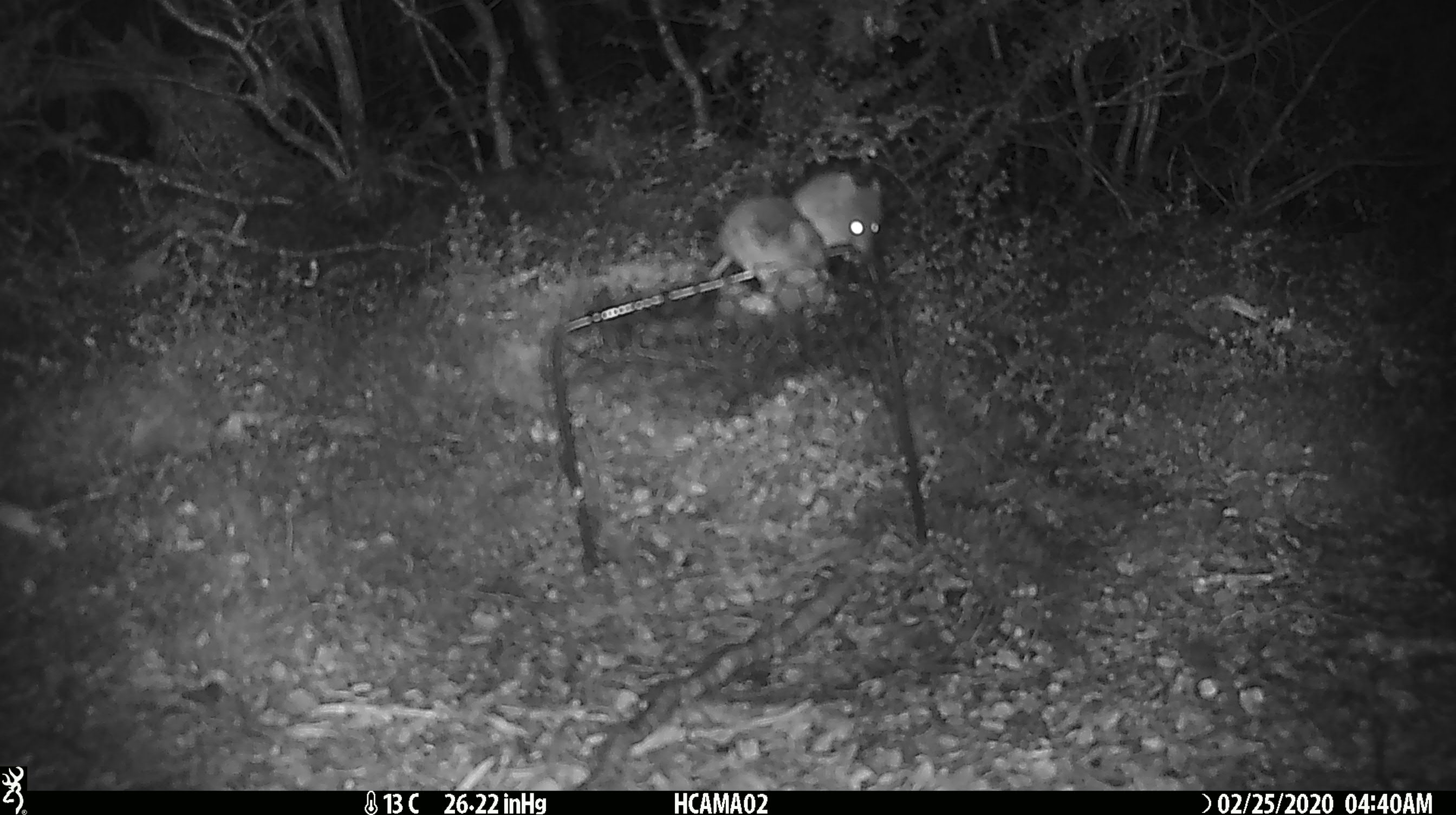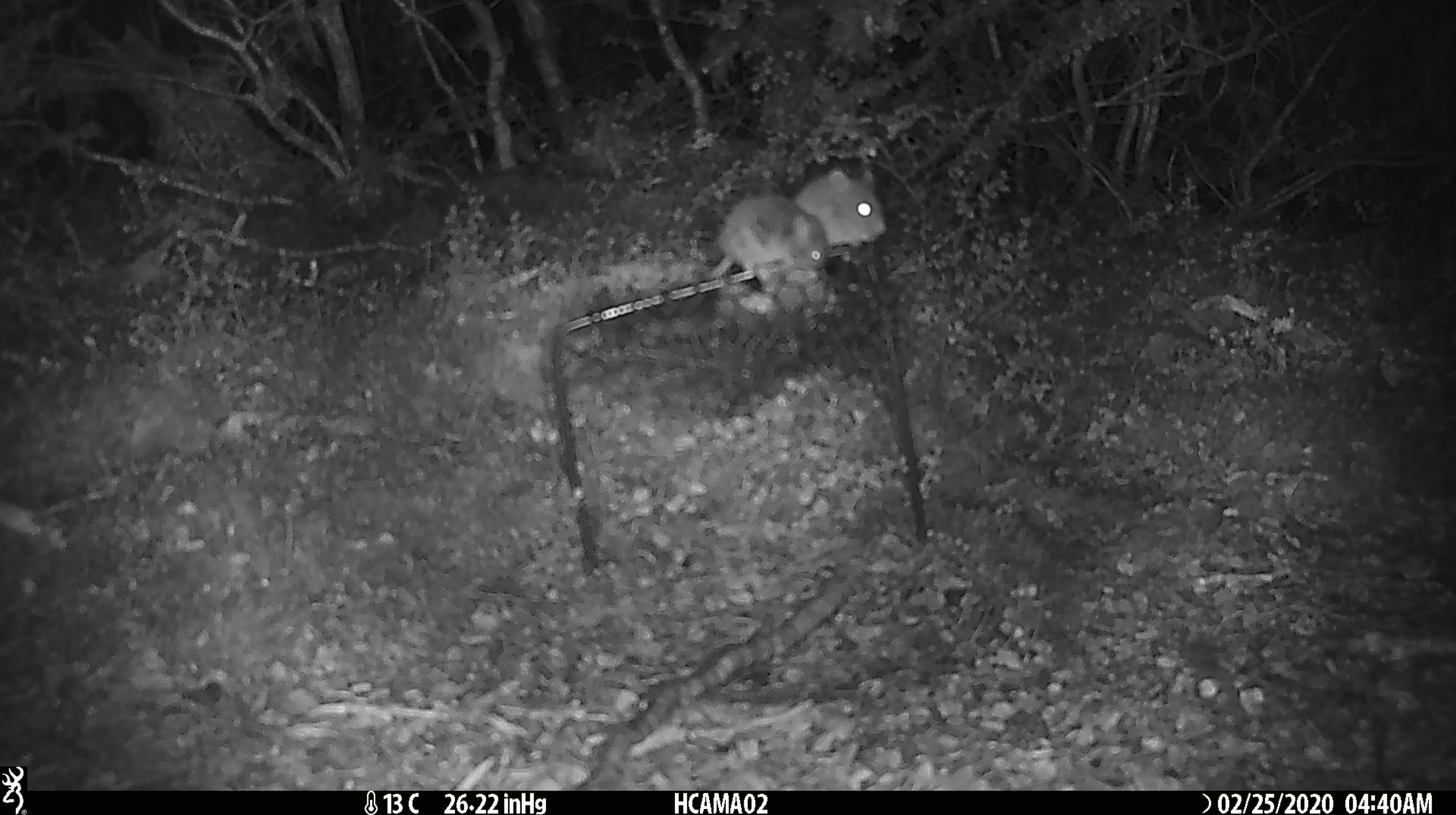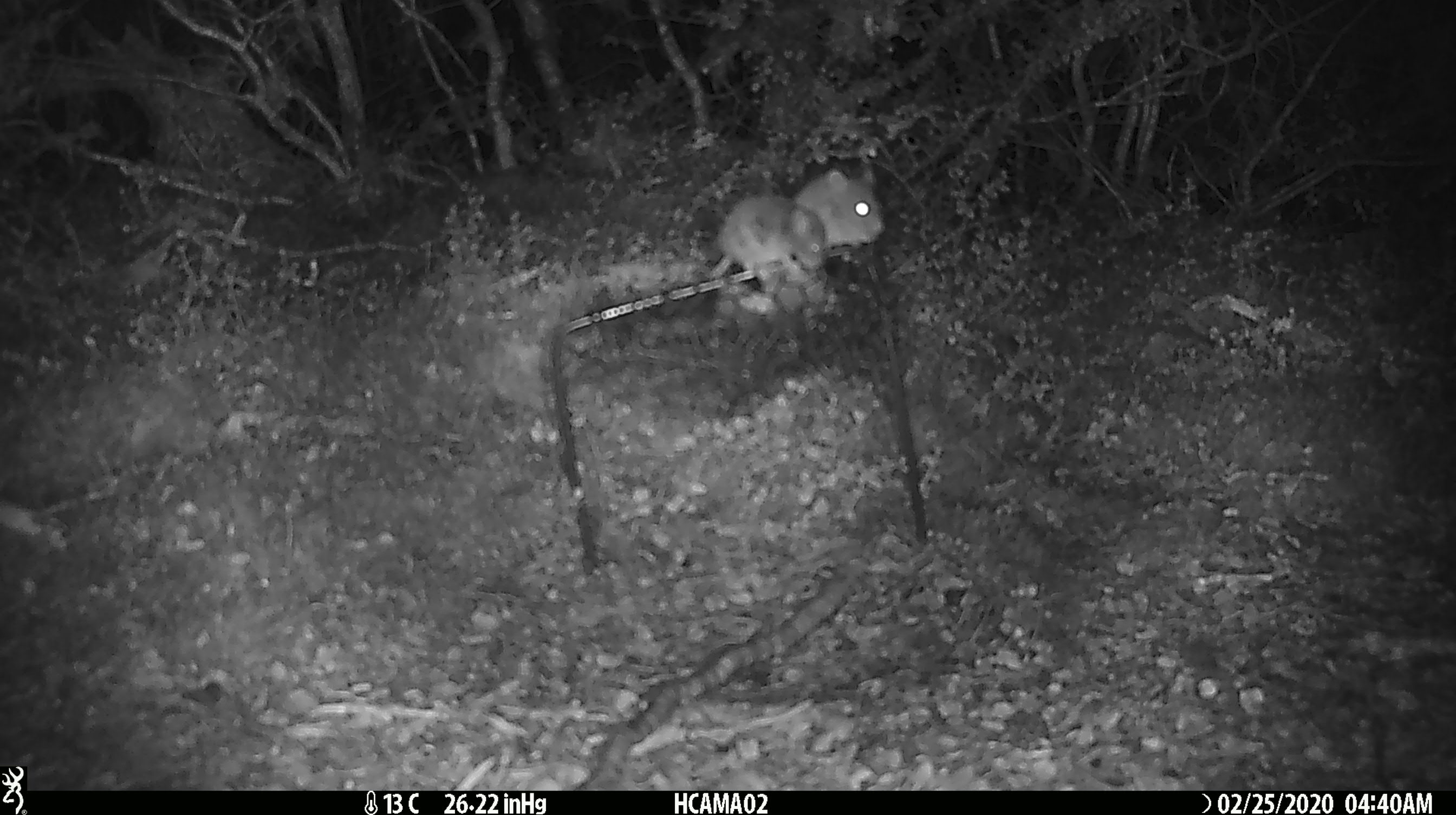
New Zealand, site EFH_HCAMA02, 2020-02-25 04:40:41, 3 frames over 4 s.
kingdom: Animalia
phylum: Chordata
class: Mammalia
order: Rodentia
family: Muridae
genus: Mus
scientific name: Mus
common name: mouse